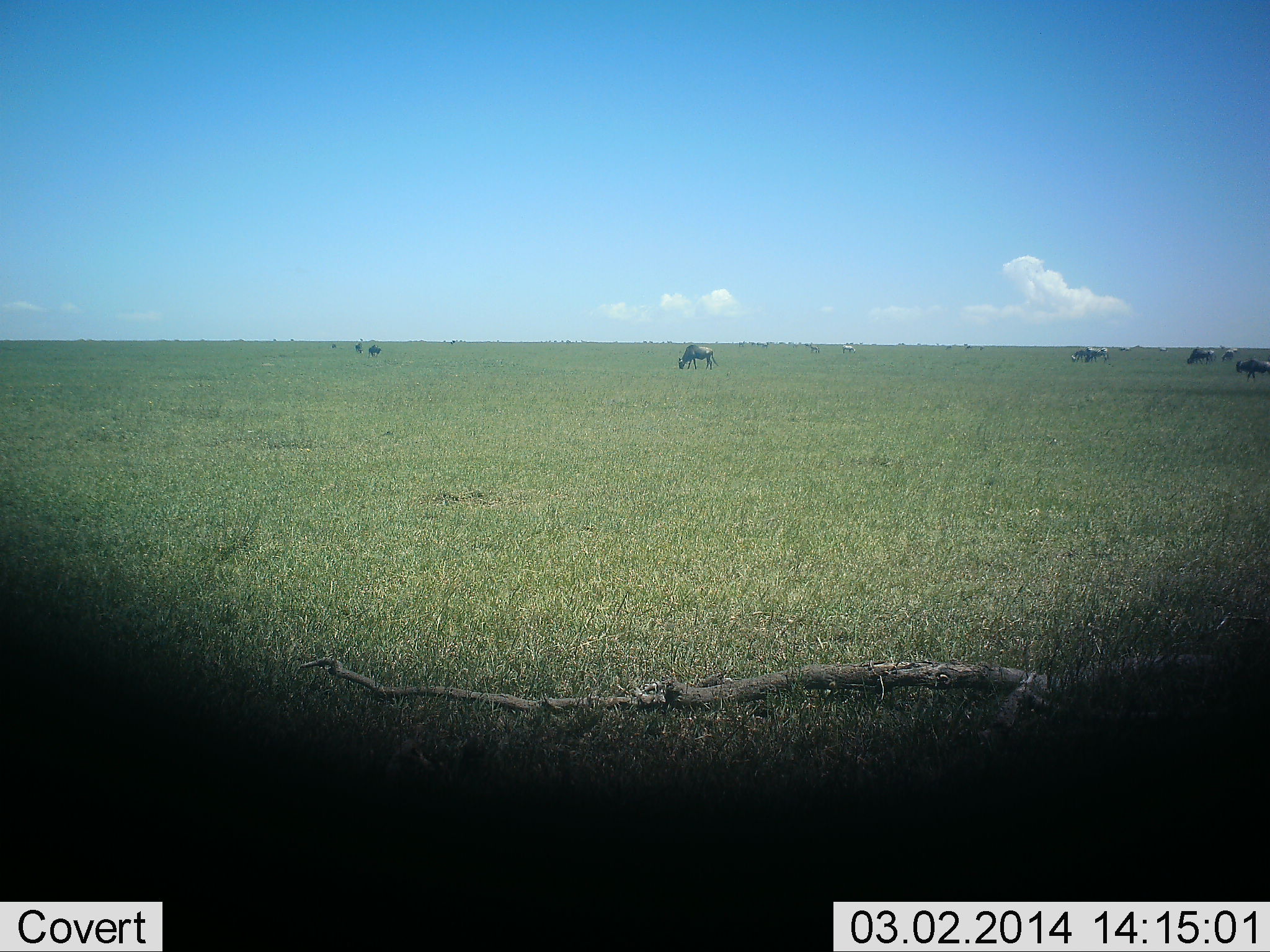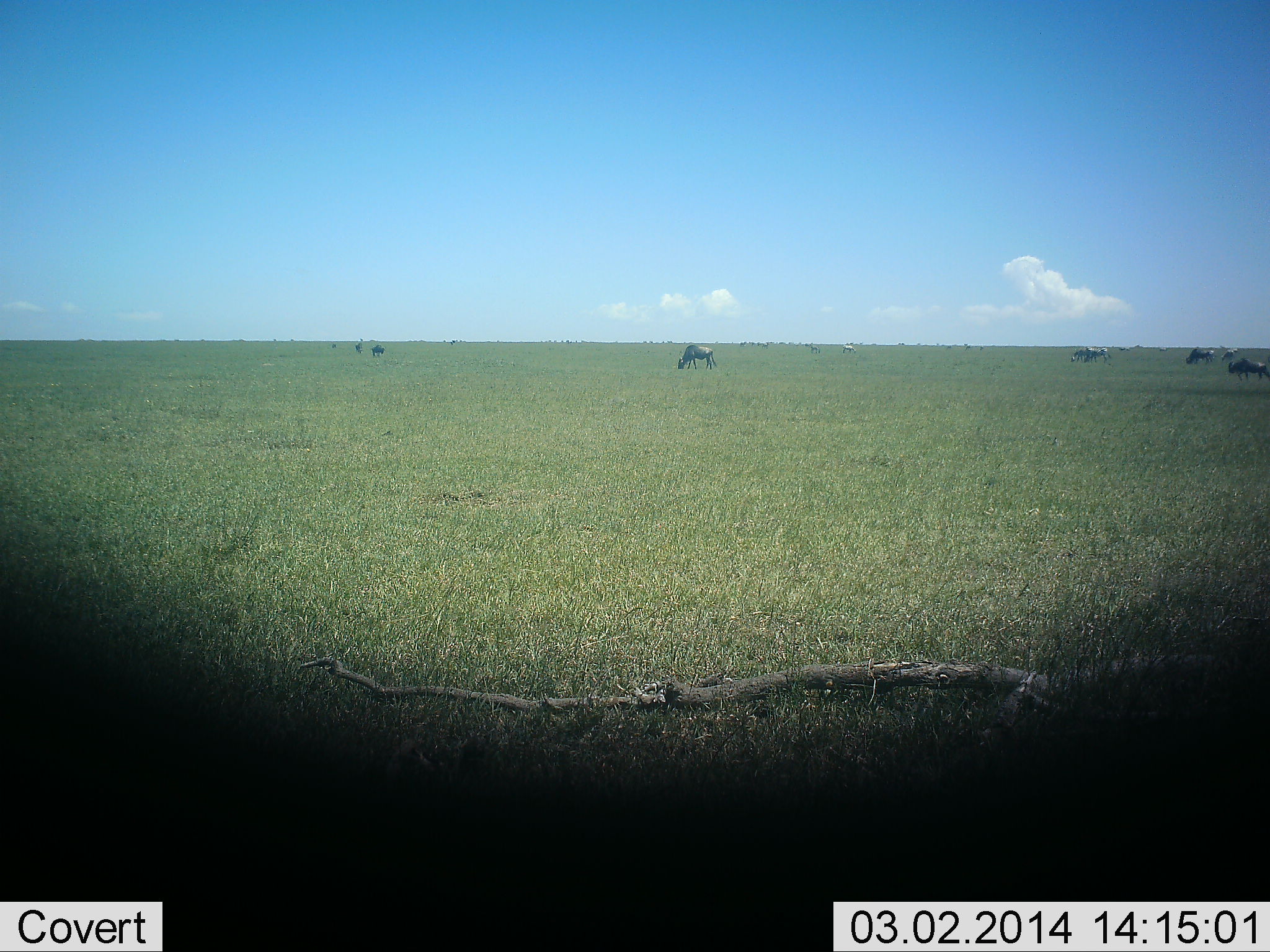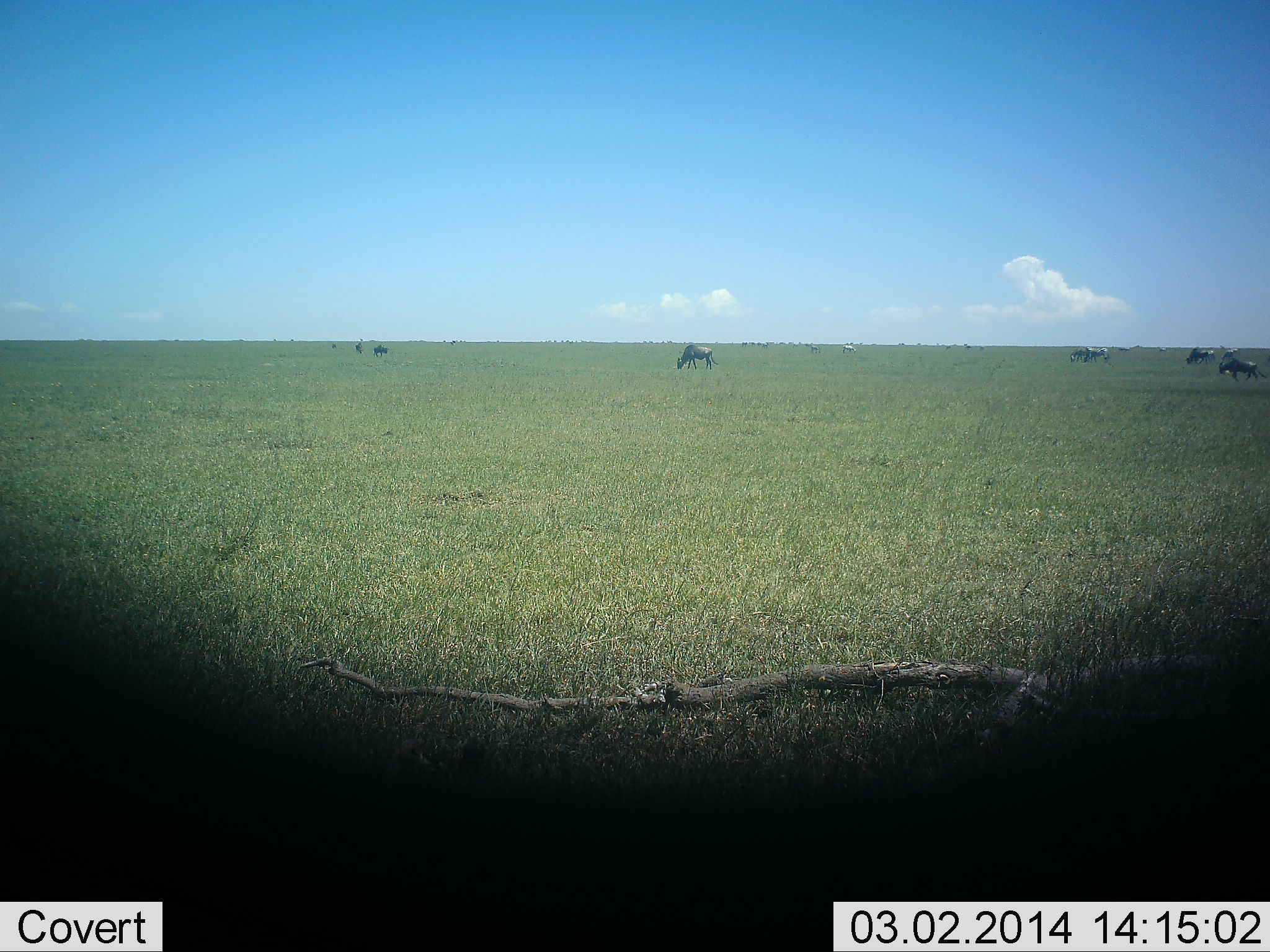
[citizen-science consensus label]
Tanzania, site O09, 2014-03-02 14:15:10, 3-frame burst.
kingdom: Animalia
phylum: Chordata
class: Mammalia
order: Artiodactyla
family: Bovidae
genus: Connochaetes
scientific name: Connochaetes taurinus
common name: blue wildebeest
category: wildebeest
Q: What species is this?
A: Wildebeest (blue wildebeest) (Connochaetes taurinus).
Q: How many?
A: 6.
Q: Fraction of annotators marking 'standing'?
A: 40%.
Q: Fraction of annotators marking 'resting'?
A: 10%.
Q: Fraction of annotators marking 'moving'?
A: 40%.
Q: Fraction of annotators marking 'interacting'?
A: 0%.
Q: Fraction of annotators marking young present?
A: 0%.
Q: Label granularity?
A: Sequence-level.